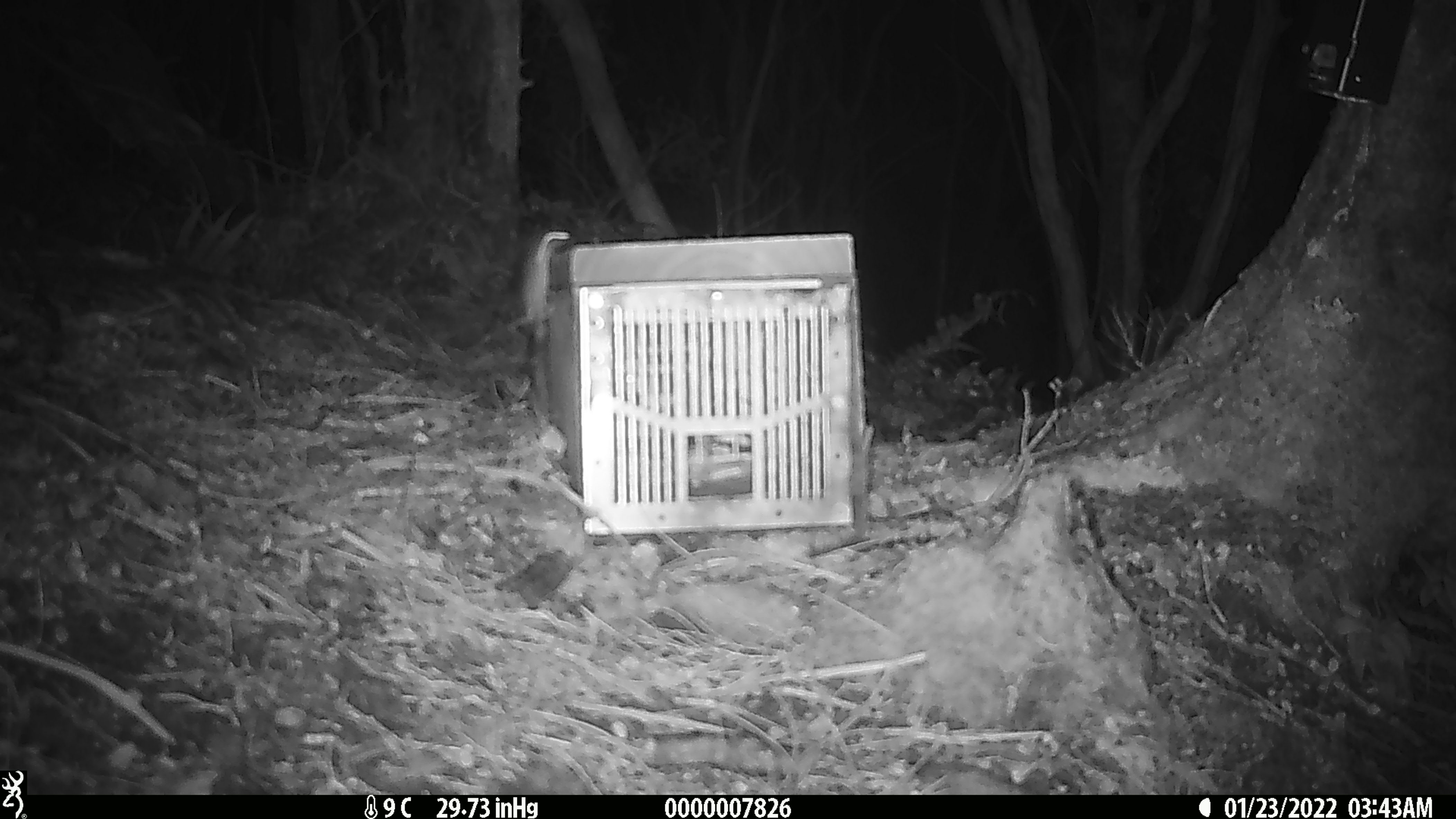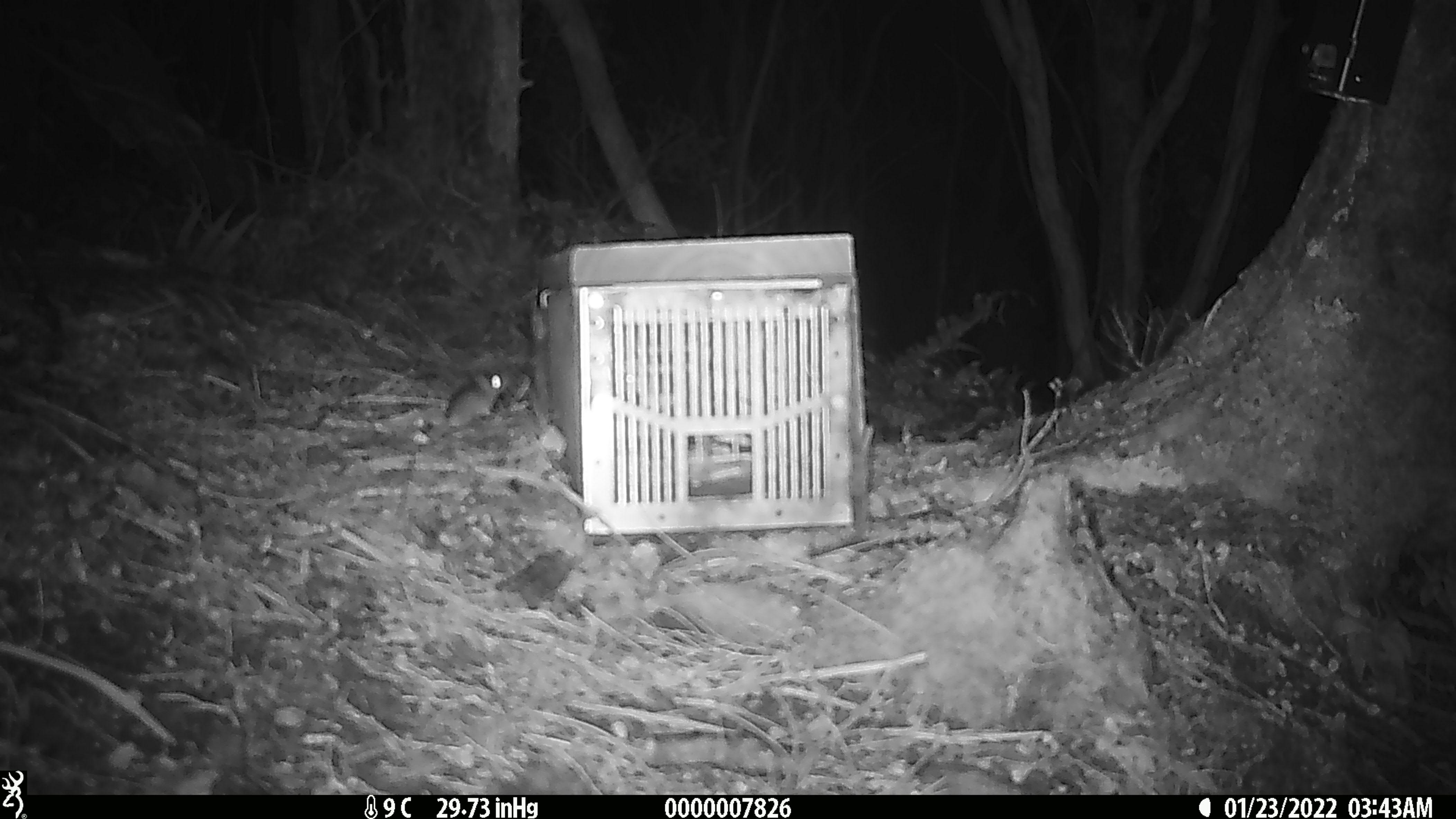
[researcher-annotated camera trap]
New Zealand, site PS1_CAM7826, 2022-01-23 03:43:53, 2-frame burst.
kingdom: Animalia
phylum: Chordata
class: Mammalia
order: Rodentia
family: Muridae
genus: Mus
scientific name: Mus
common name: mouse